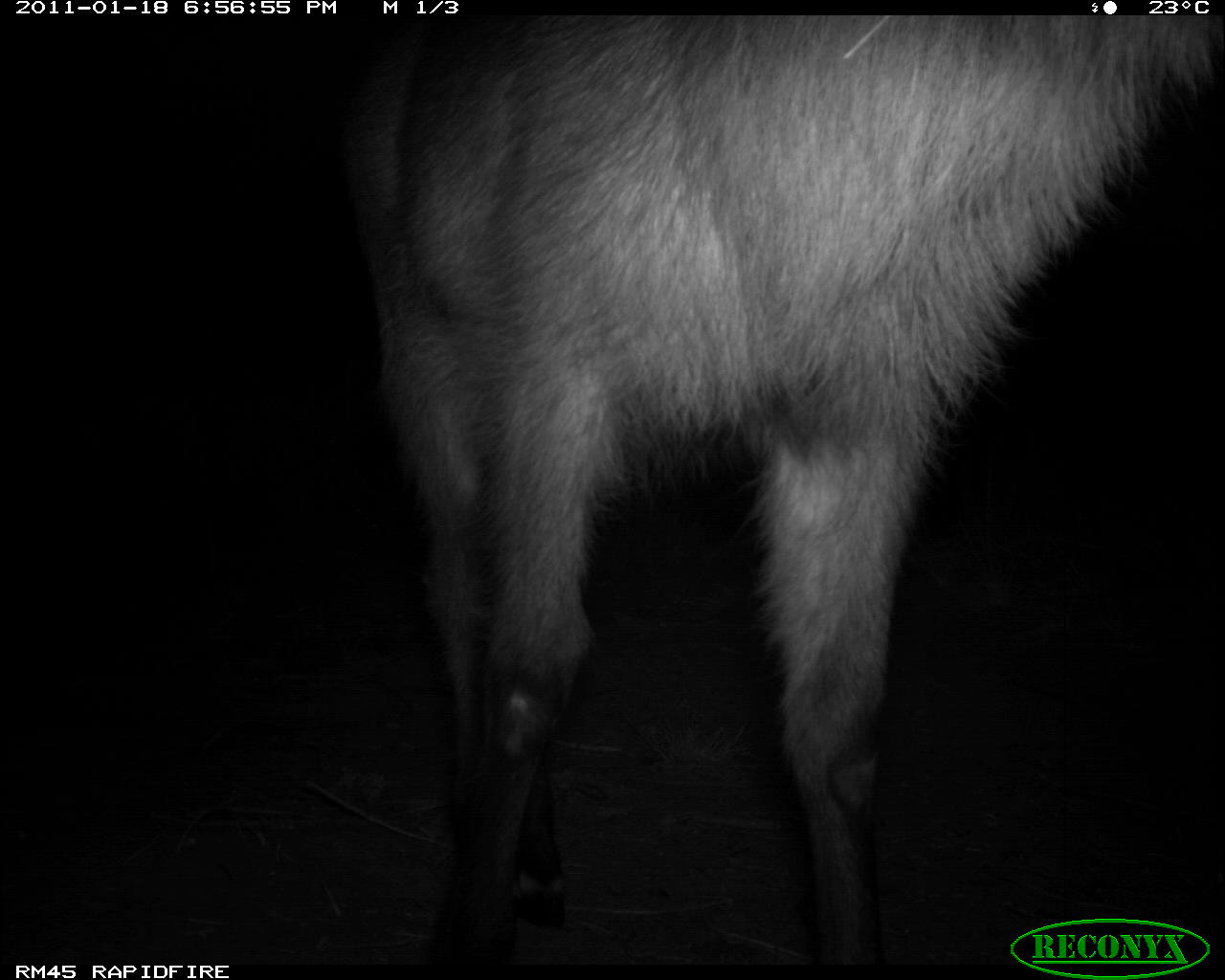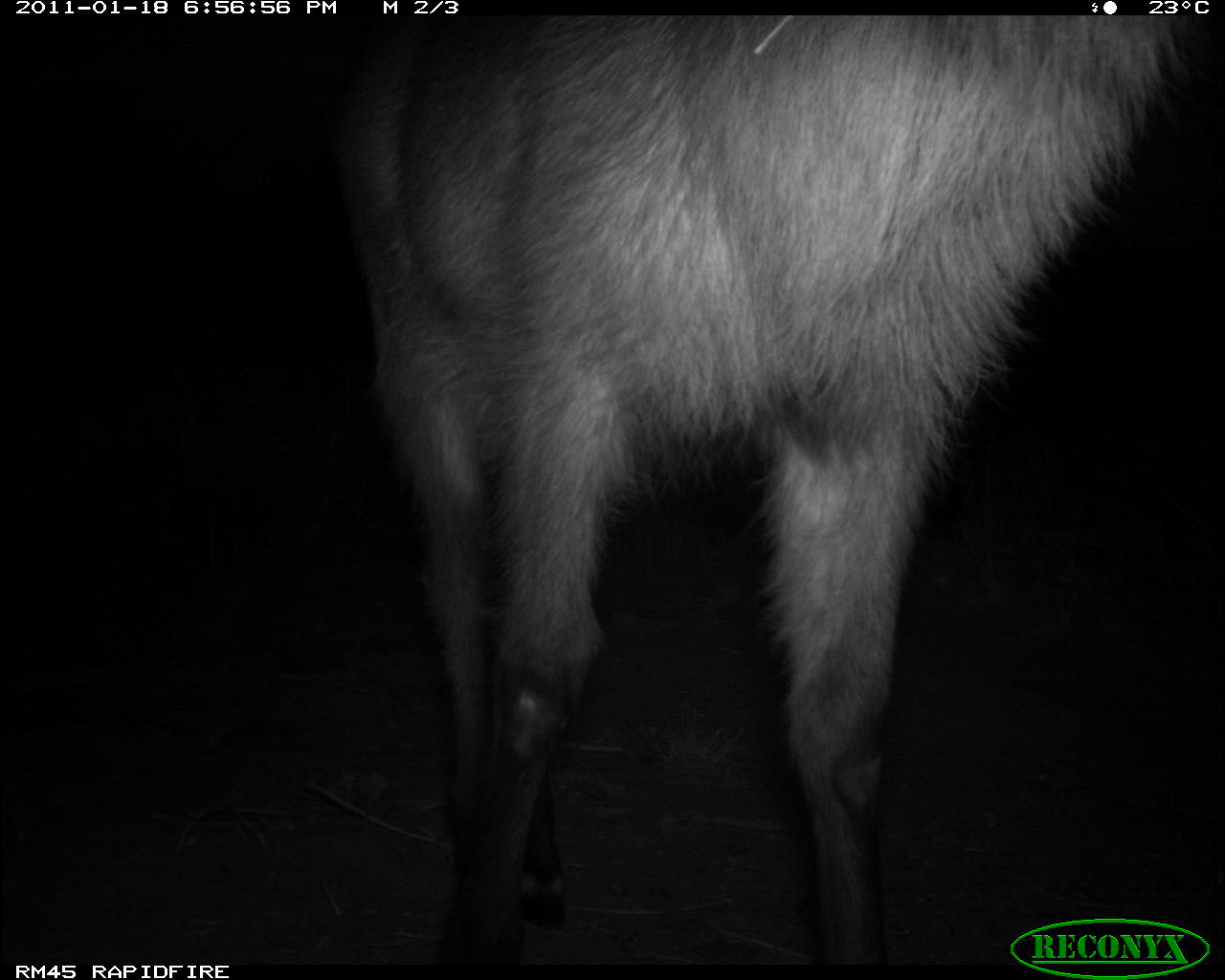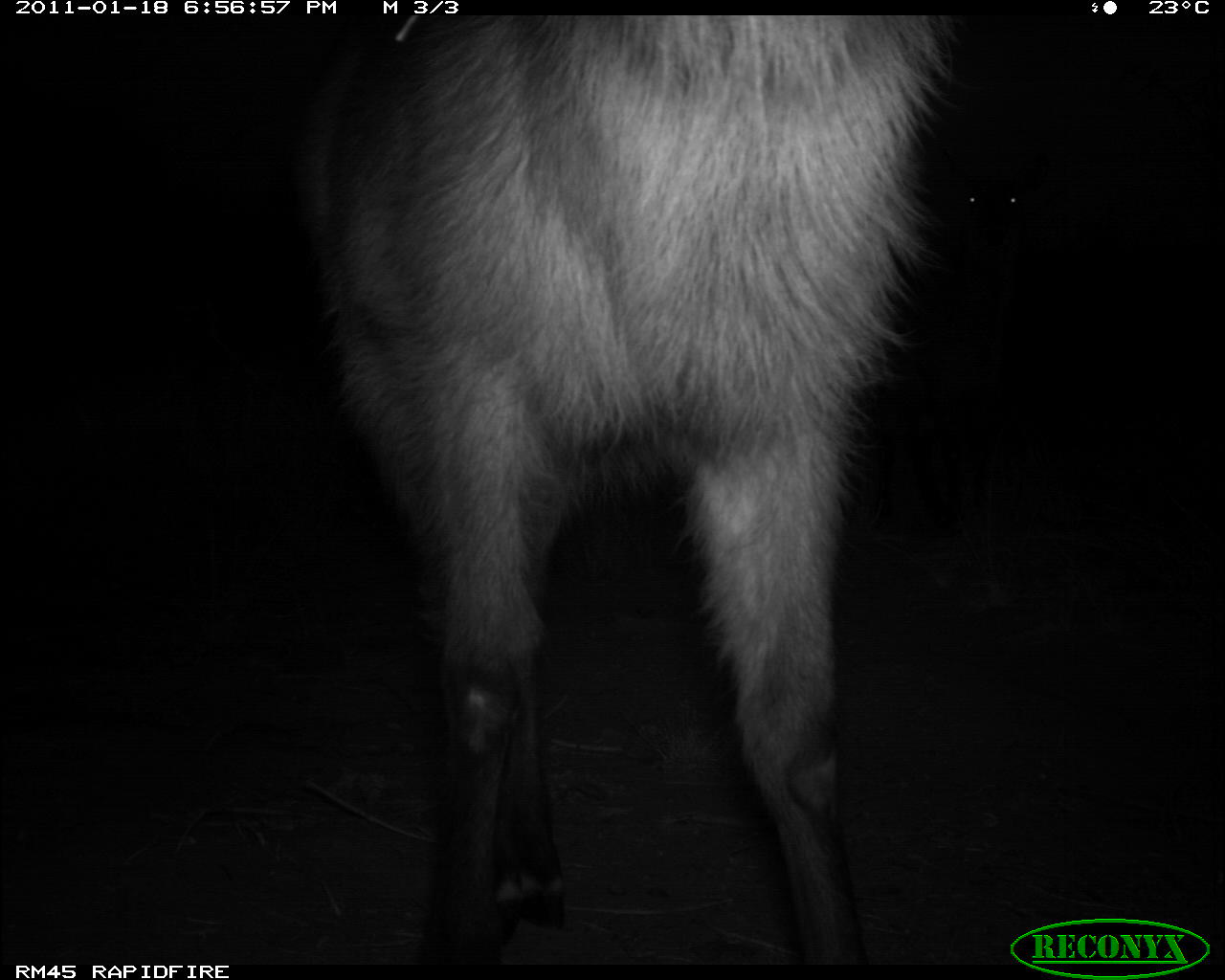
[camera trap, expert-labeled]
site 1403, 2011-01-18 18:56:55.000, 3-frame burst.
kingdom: Animalia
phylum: Chordata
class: Mammalia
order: Artiodactyla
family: Bovidae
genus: Kobus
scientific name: Kobus ellipsiprymnus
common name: waterbuck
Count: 1.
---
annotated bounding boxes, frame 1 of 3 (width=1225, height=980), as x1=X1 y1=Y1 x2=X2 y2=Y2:
kobus ellipsiprymnus: x1=338 y1=15 x2=1225 y2=964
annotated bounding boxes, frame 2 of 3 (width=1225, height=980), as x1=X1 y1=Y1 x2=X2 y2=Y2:
kobus ellipsiprymnus: x1=338 y1=15 x2=1225 y2=964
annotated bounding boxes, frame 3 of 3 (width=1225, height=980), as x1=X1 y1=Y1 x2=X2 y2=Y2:
kobus ellipsiprymnus: x1=292 y1=15 x2=948 y2=964